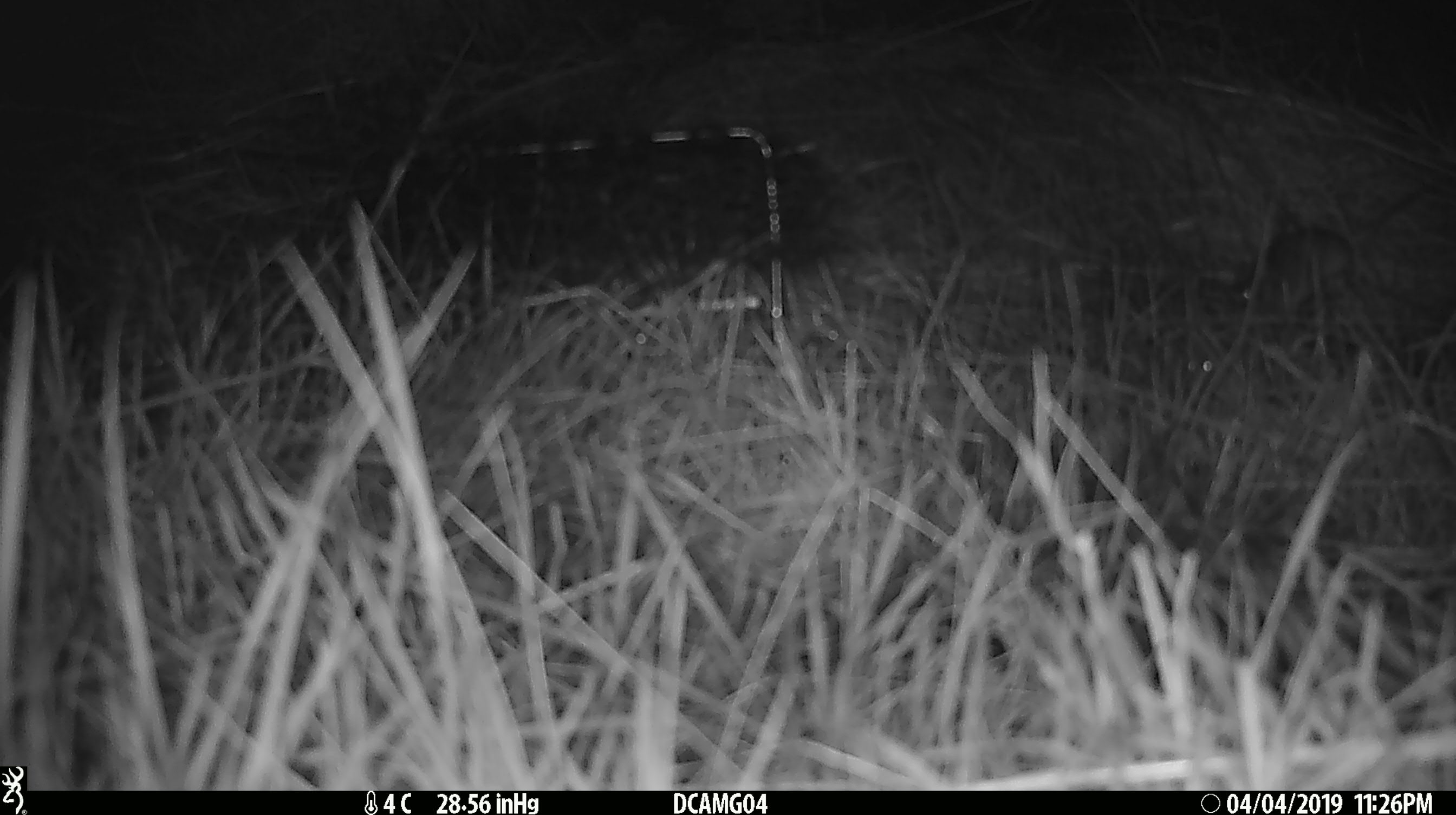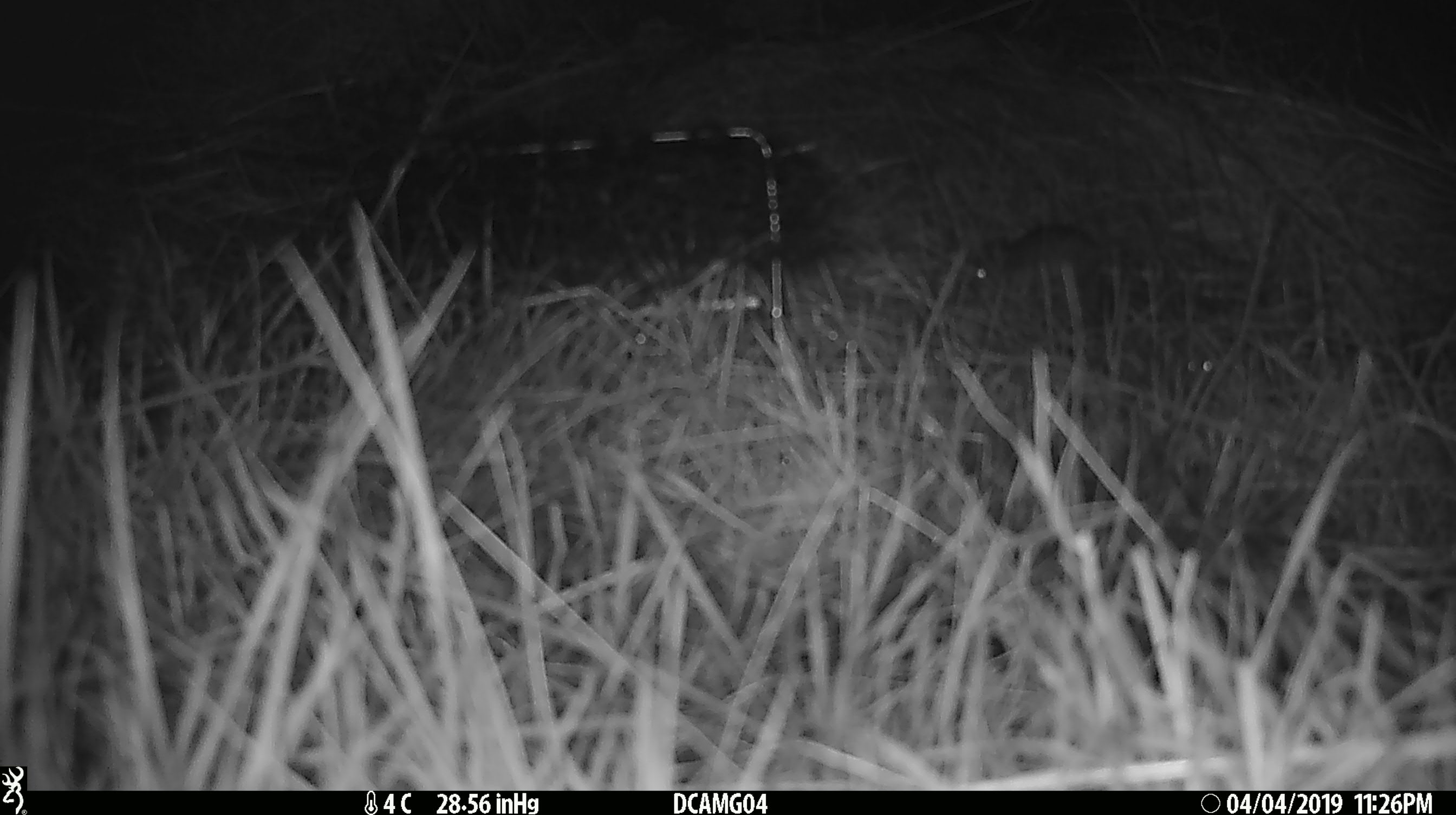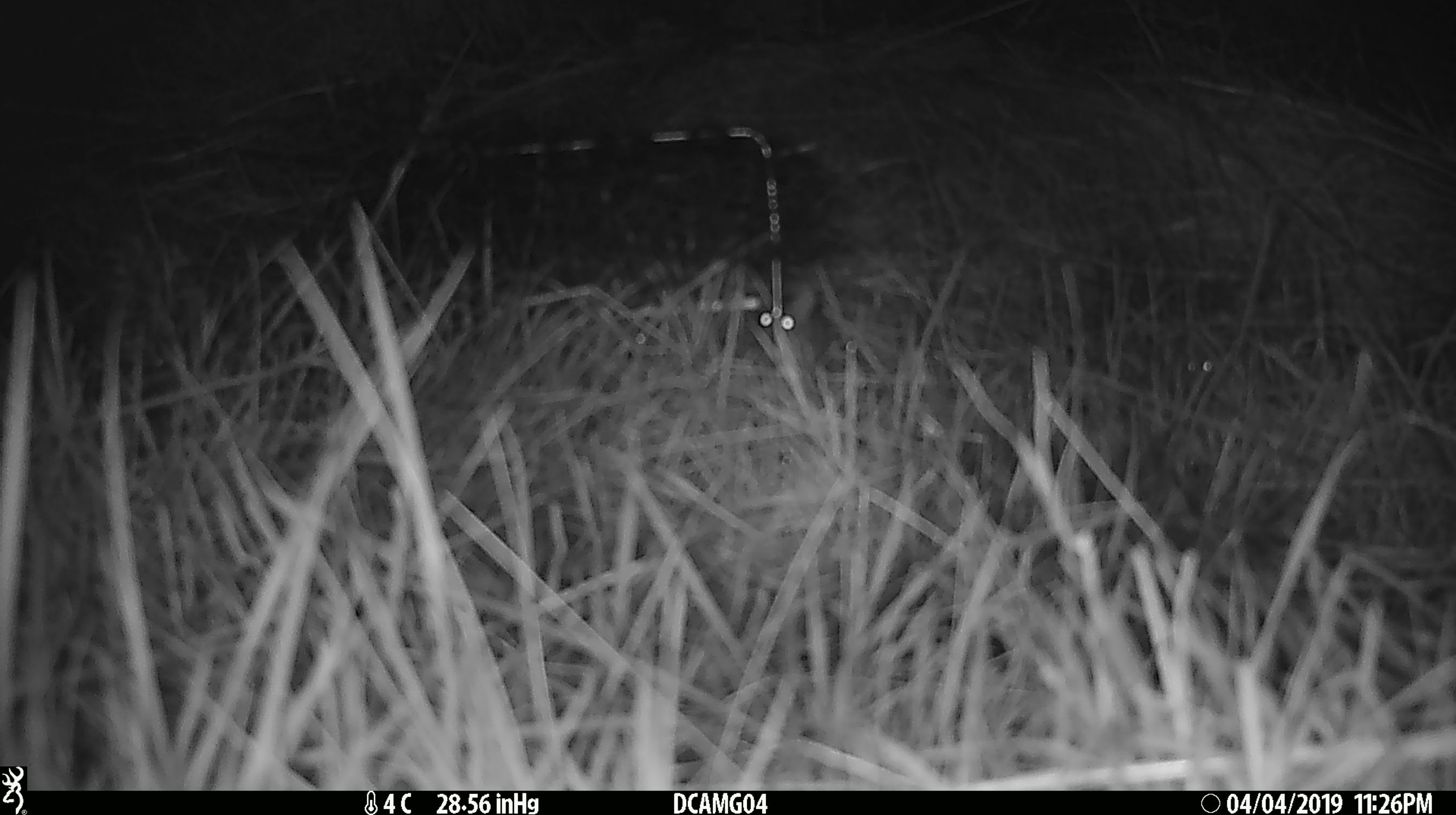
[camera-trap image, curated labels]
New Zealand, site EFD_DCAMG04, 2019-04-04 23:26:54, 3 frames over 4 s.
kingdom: Animalia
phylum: Chordata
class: Mammalia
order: Rodentia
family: Muridae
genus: Mus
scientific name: Mus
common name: mouse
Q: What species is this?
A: Mouse (Mus).